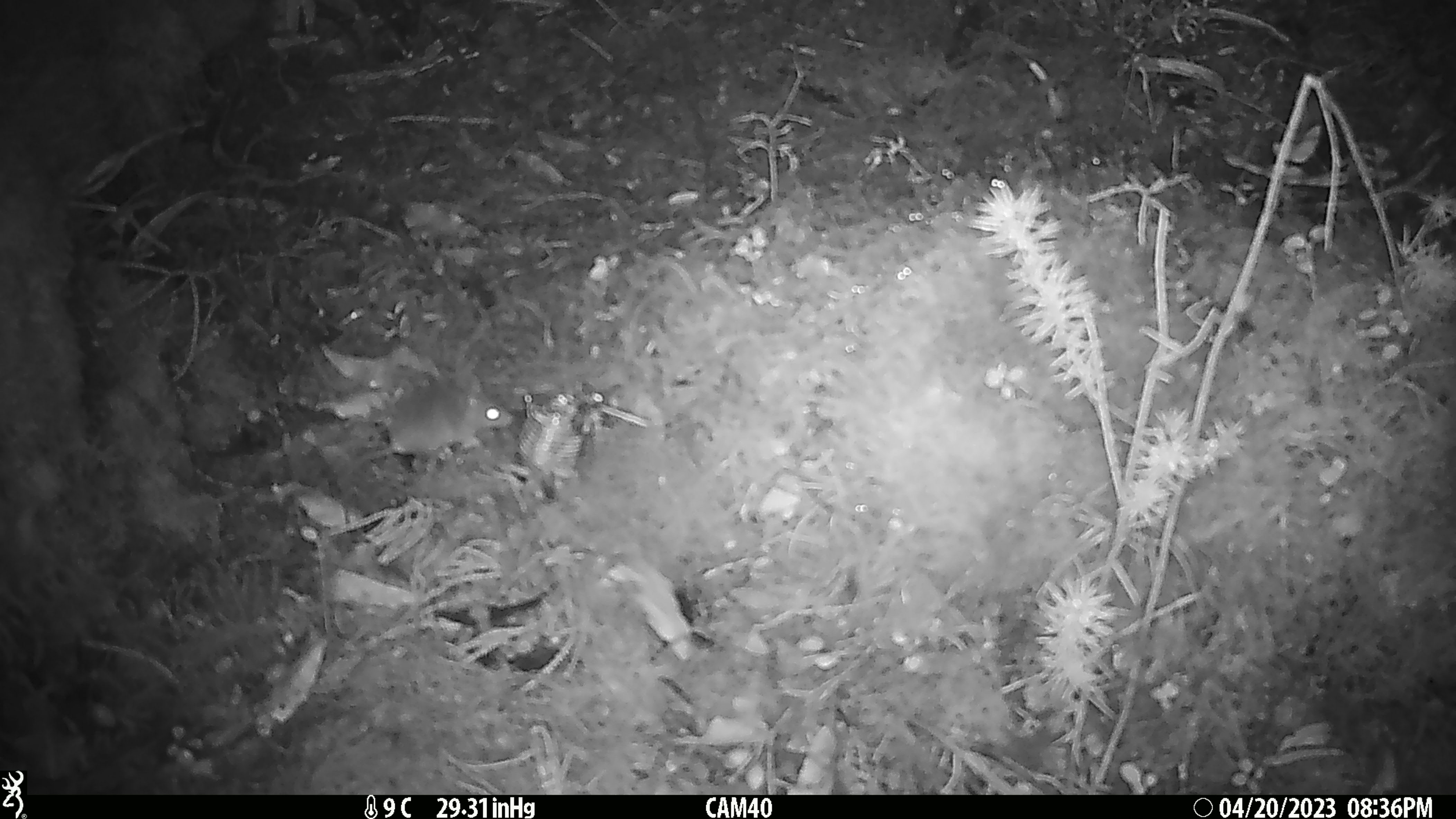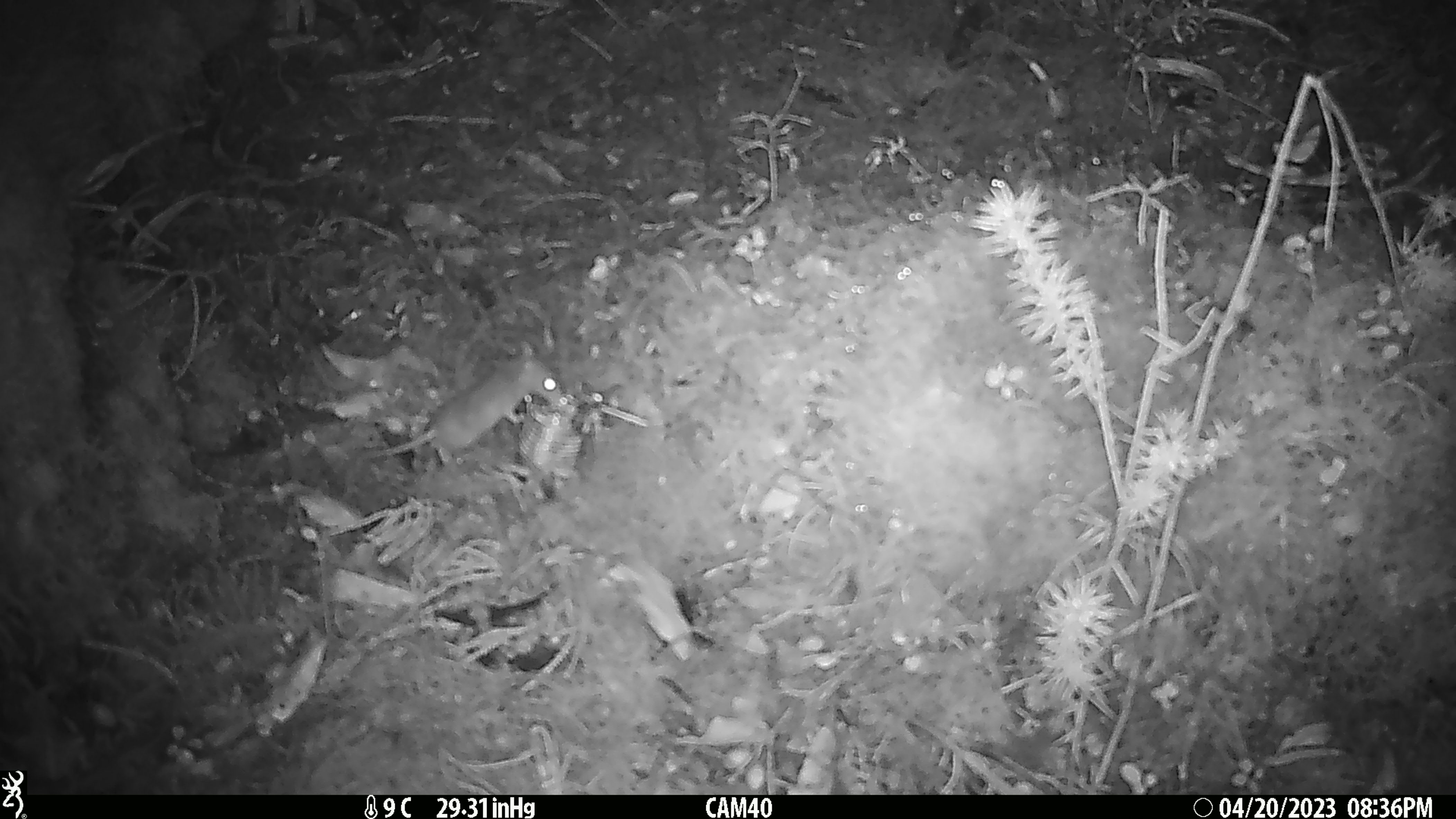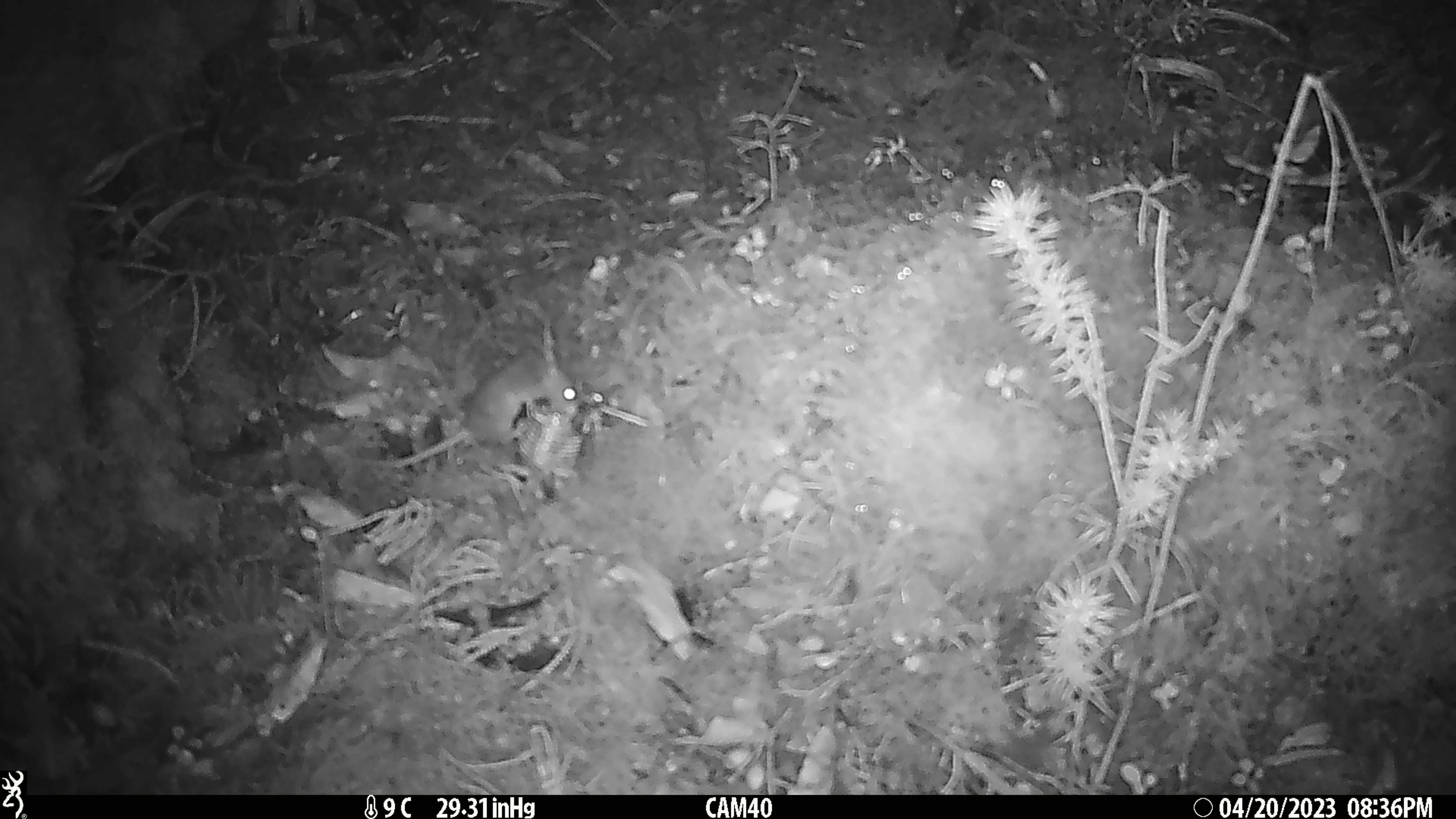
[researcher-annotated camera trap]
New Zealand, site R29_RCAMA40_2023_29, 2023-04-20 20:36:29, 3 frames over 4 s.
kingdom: Animalia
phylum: Chordata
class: Mammalia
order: Rodentia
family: Muridae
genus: Mus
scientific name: Mus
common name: mouse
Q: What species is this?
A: Mouse (Mus).